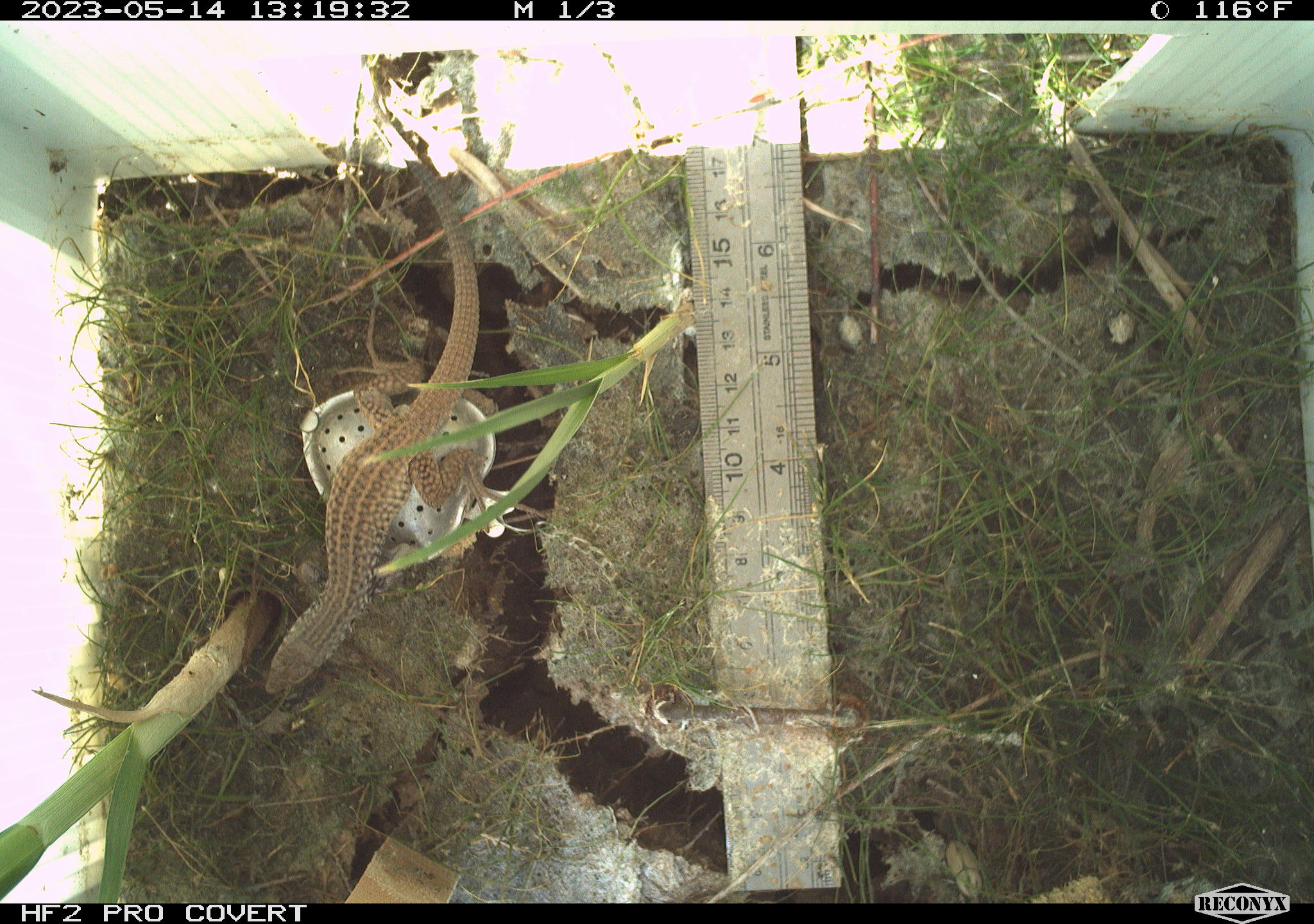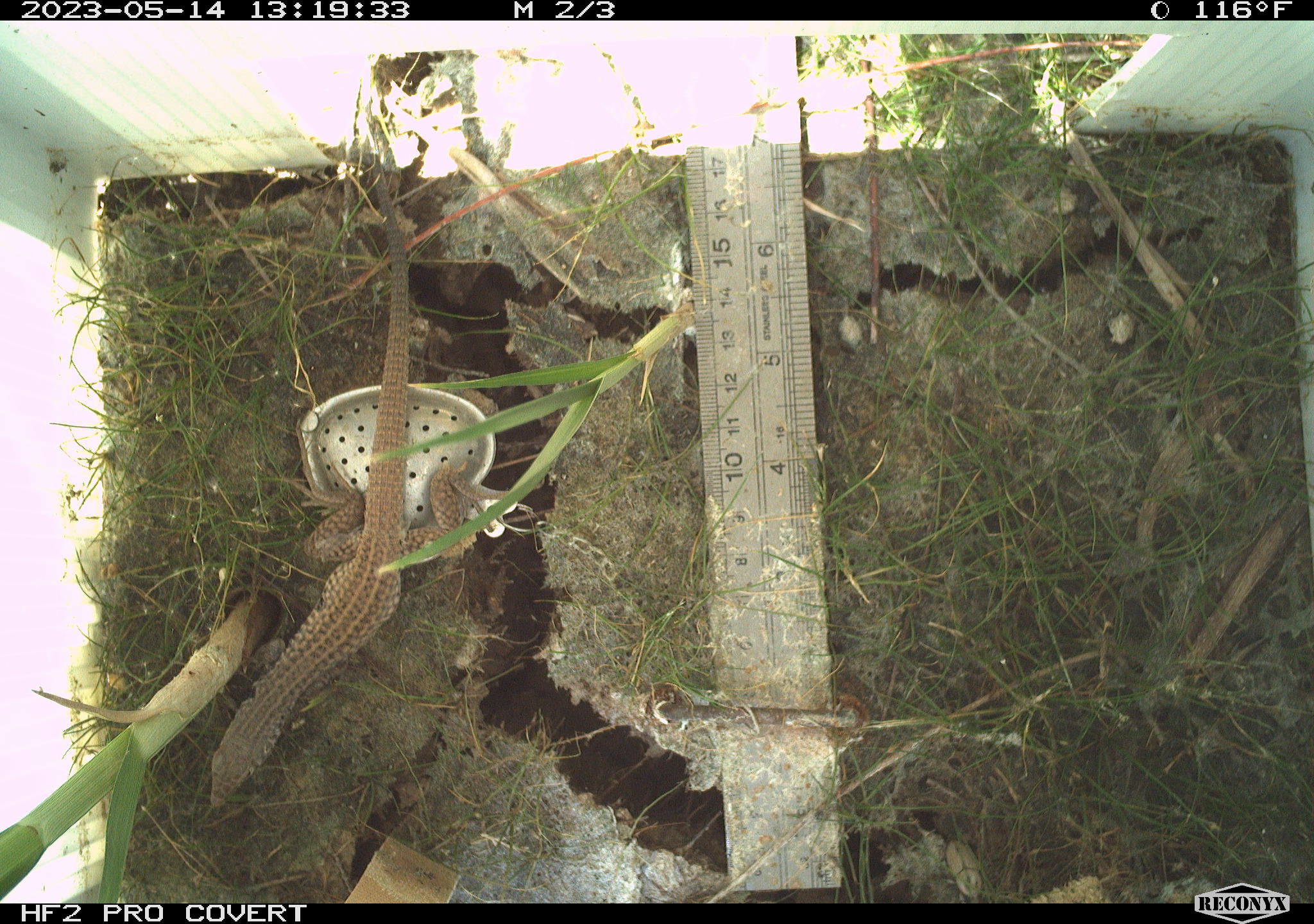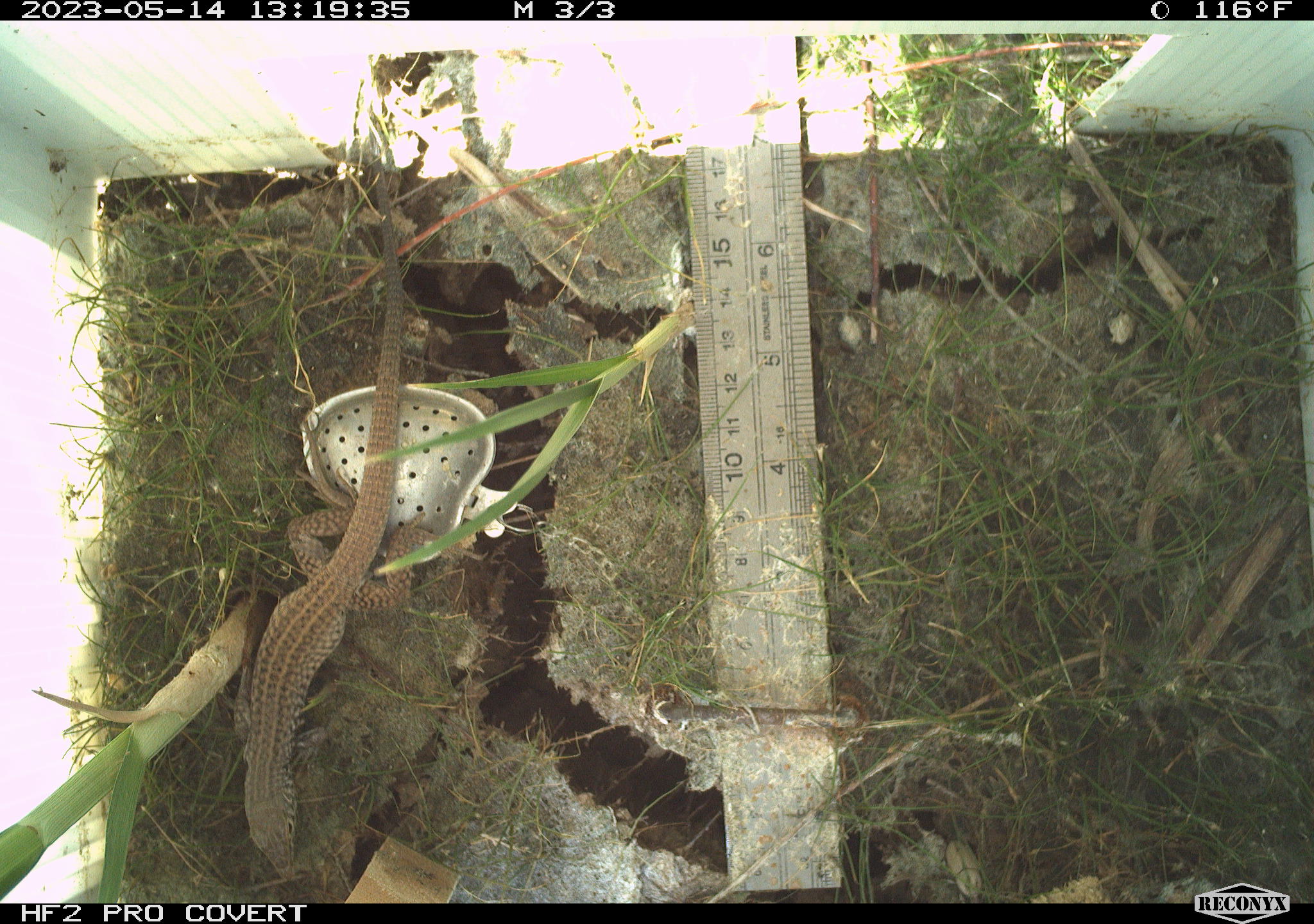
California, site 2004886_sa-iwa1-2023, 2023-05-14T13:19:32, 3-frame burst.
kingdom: Animalia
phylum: Chordata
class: Reptilia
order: Squamata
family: Teiidae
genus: Aspidoscelis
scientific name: Aspidoscelis tigris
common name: western whiptail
Western whiptail (Aspidoscelis tigris).